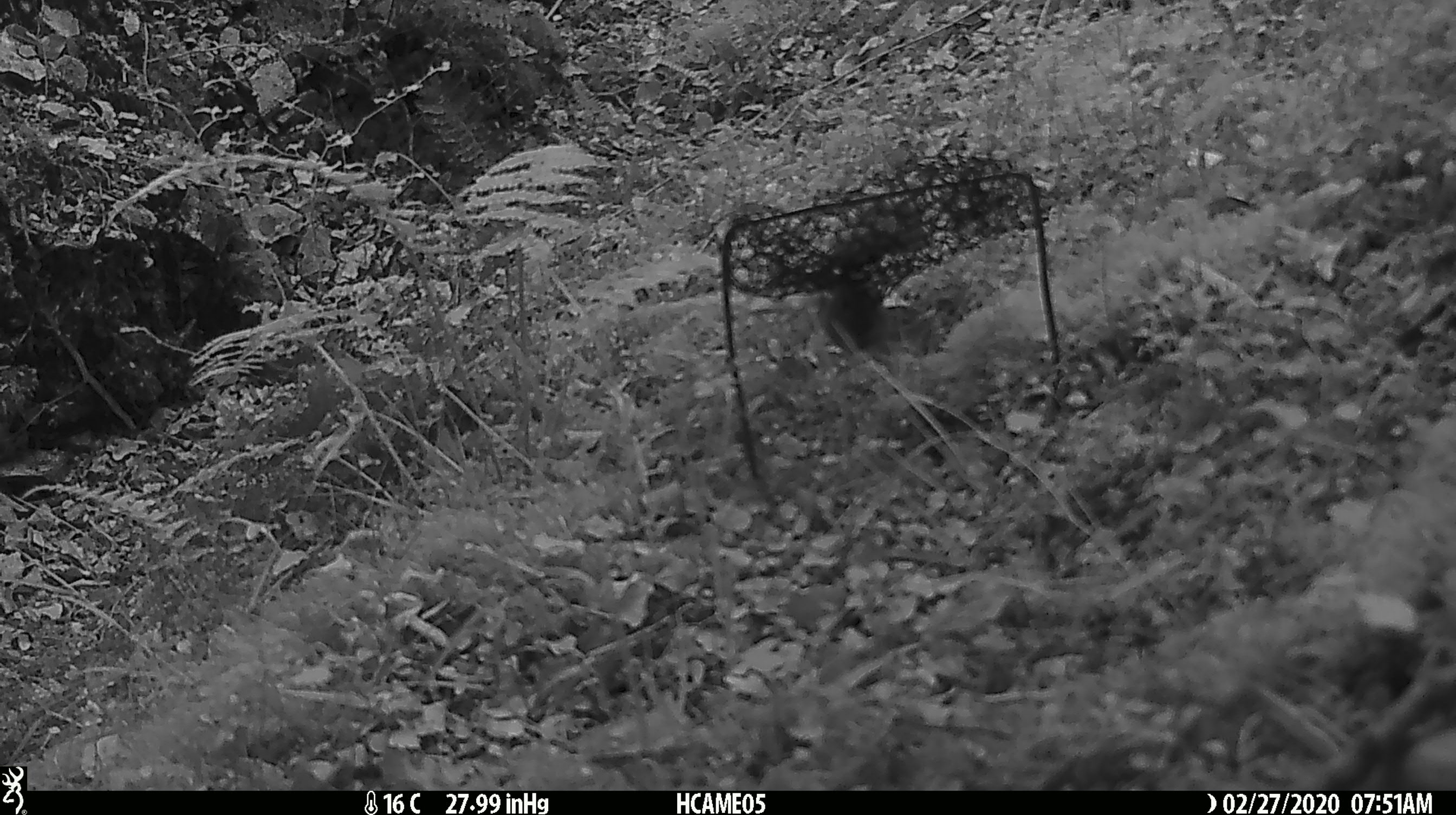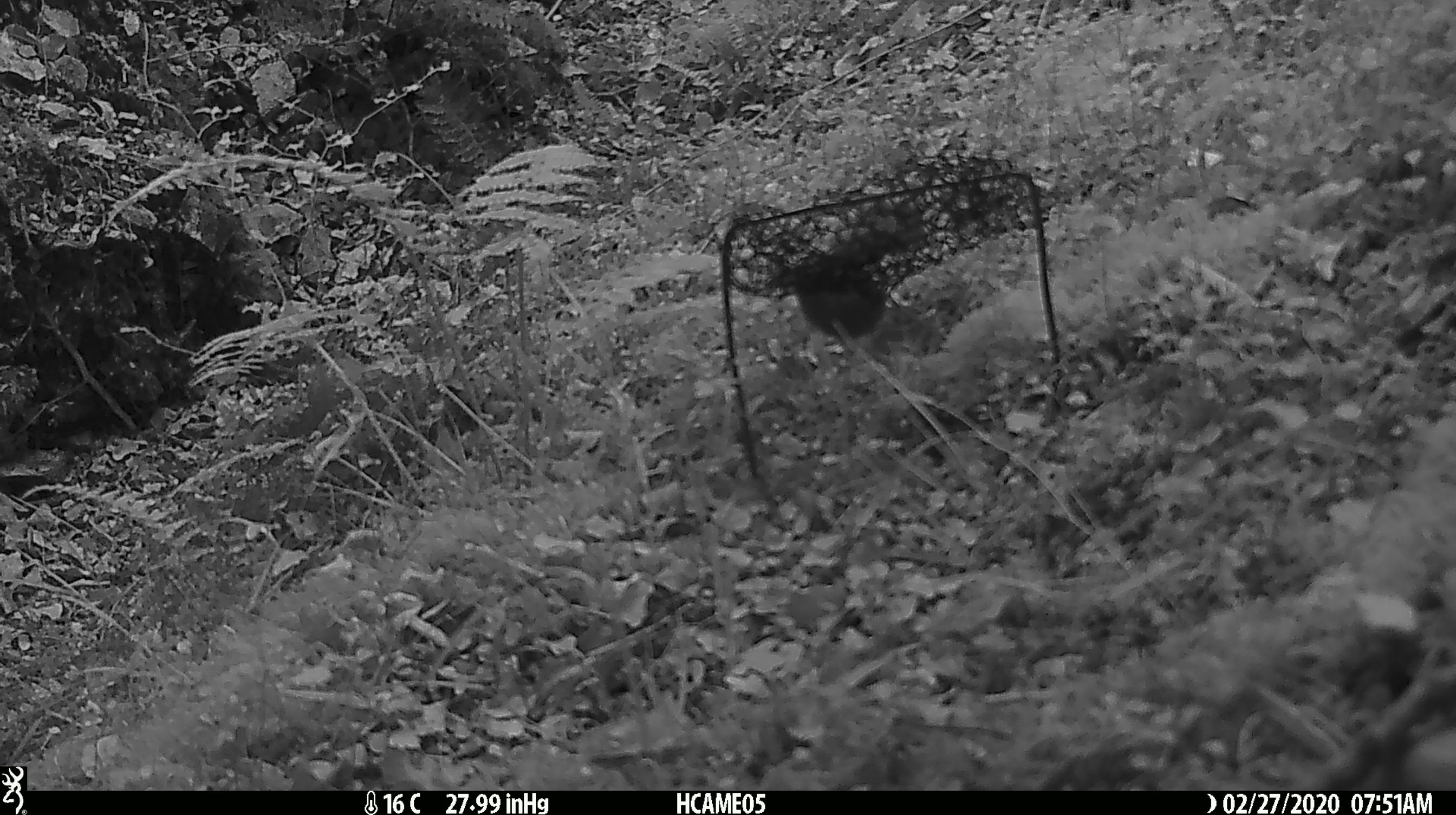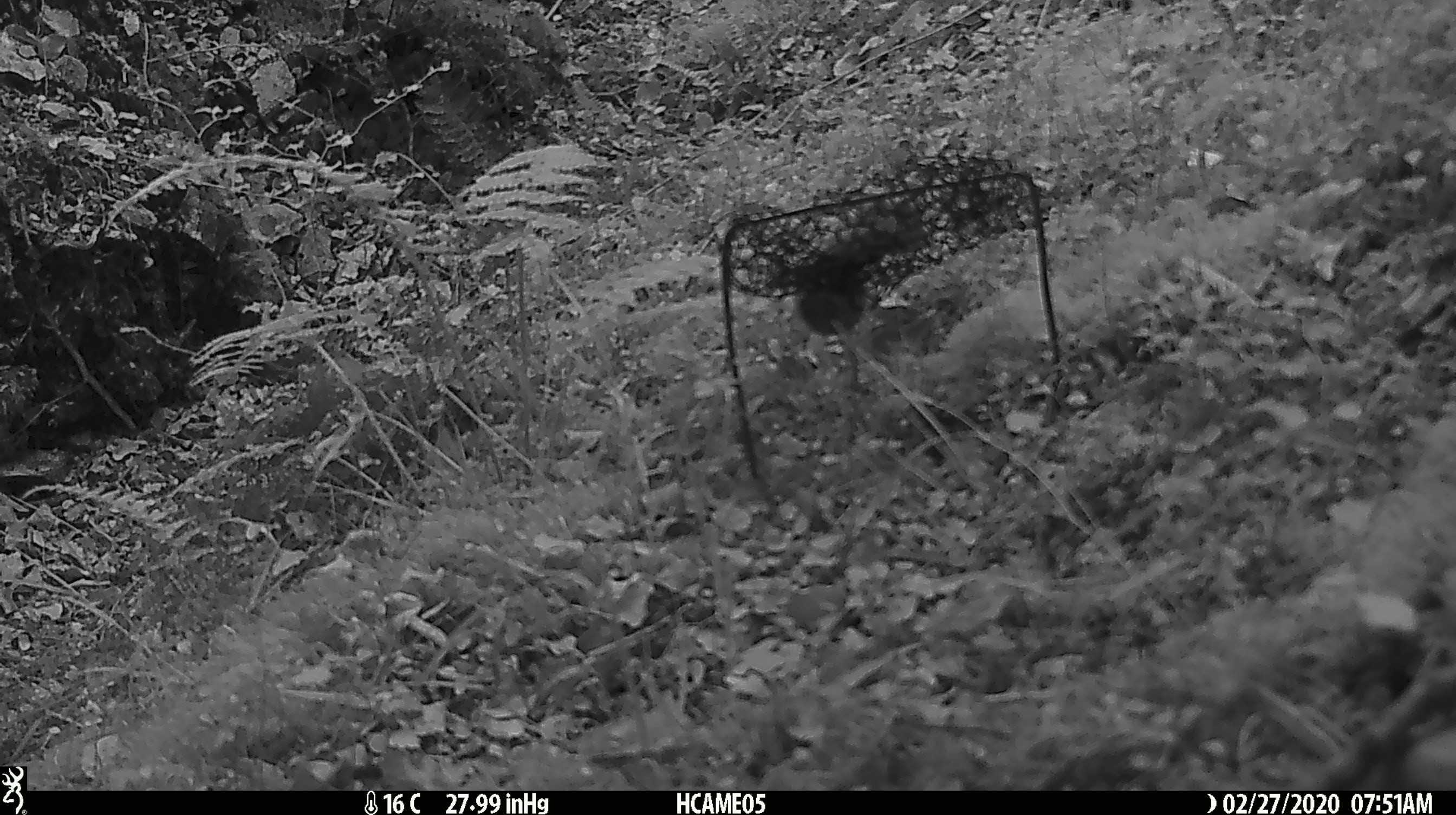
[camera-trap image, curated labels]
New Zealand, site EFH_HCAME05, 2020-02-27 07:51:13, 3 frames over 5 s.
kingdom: Animalia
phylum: Chordata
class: Mammalia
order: Rodentia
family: Muridae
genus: Mus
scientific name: Mus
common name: mouse